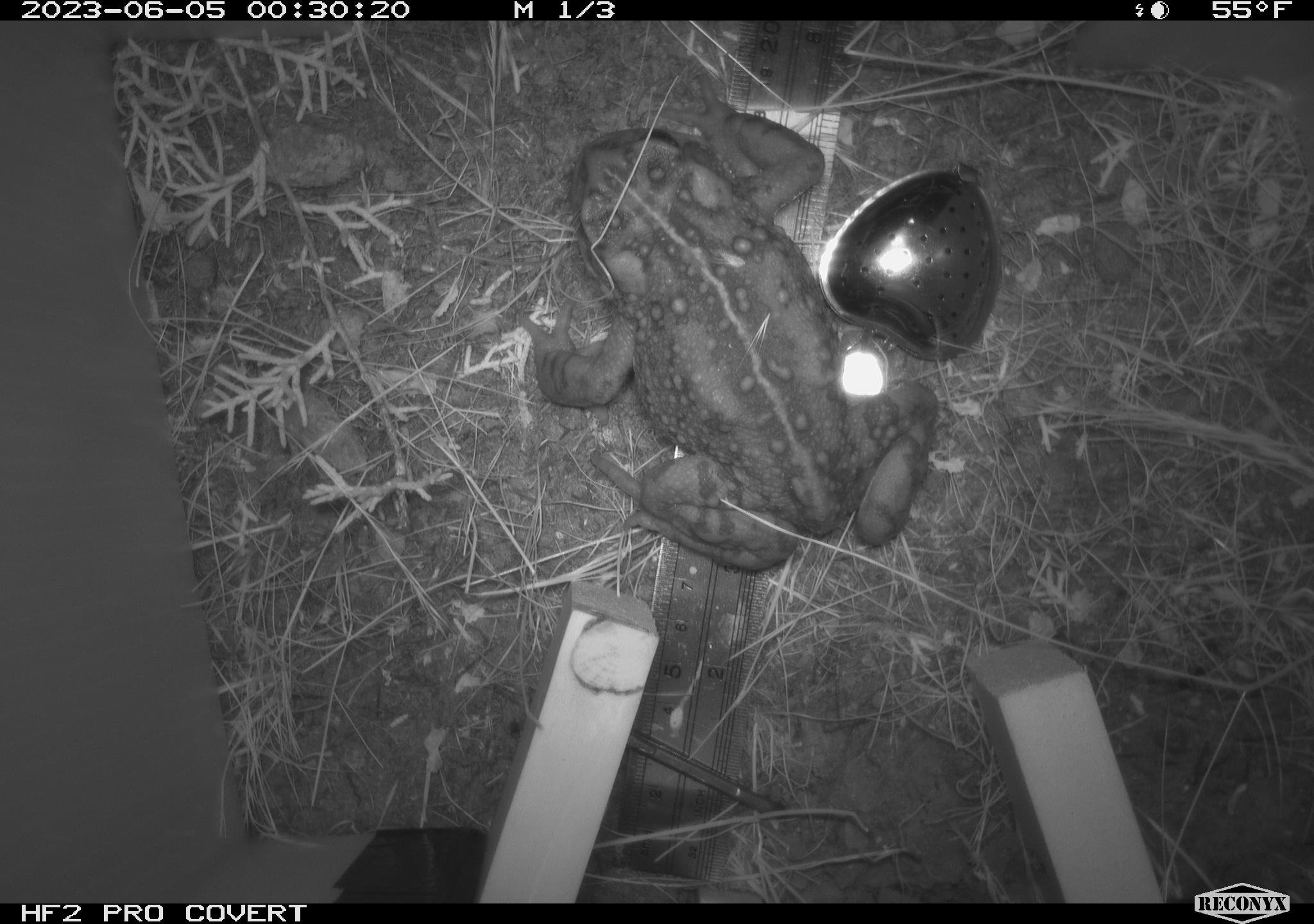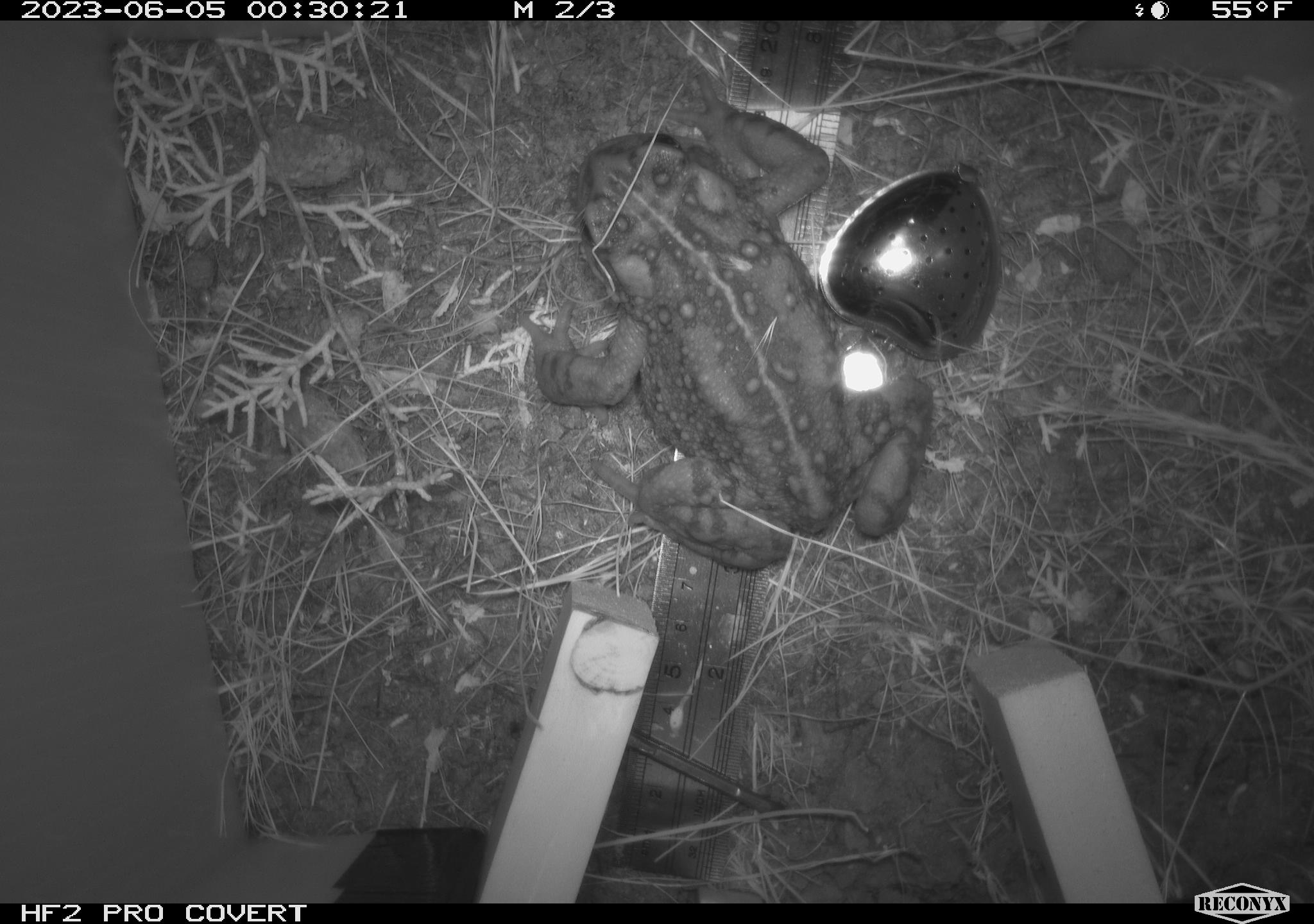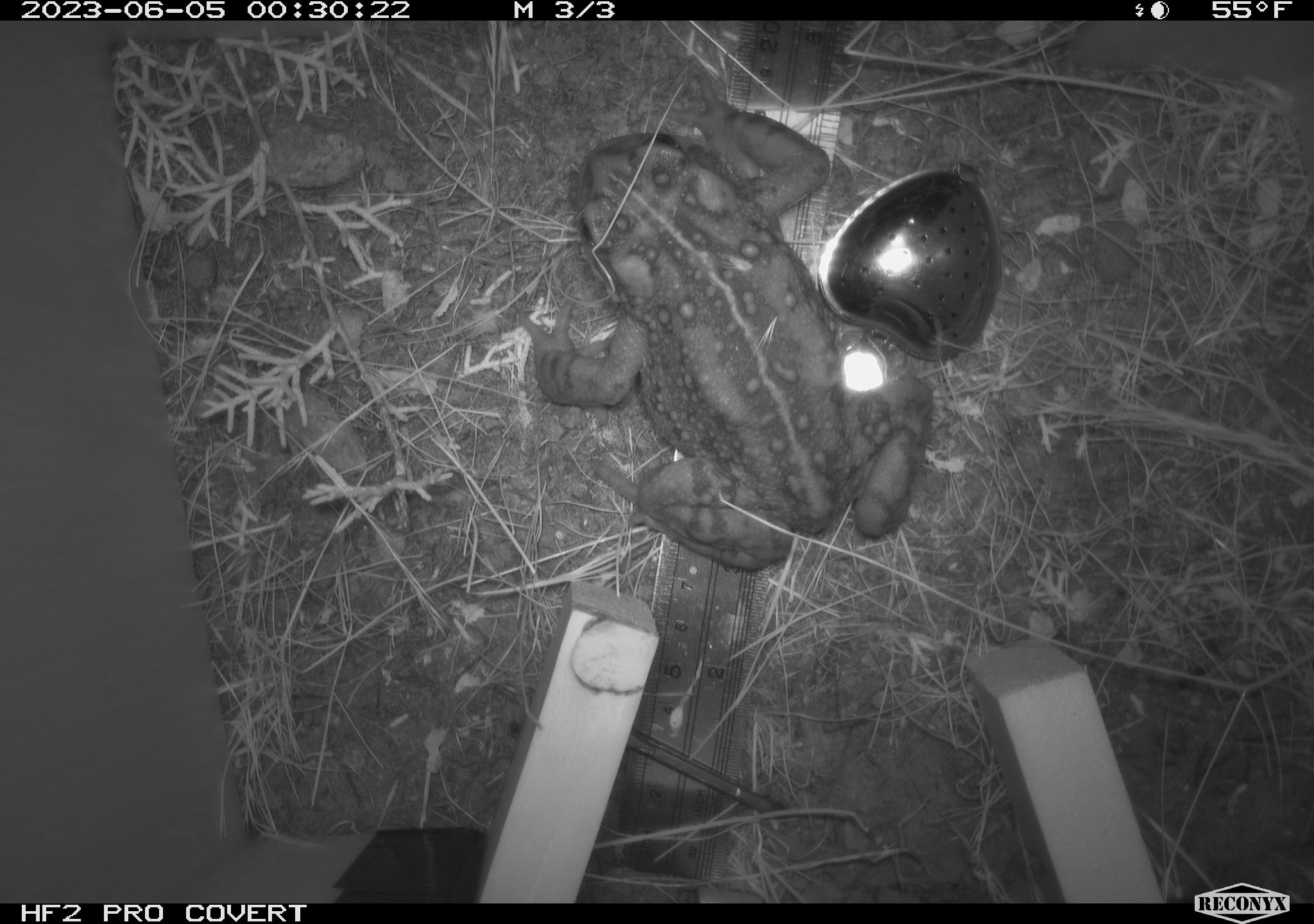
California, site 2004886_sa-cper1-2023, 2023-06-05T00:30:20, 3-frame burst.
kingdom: Animalia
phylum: Chordata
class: Amphibia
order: Anura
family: Bufonidae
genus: Anaxyrus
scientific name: Anaxyrus boreas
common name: western toad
Western toad (Anaxyrus boreas).